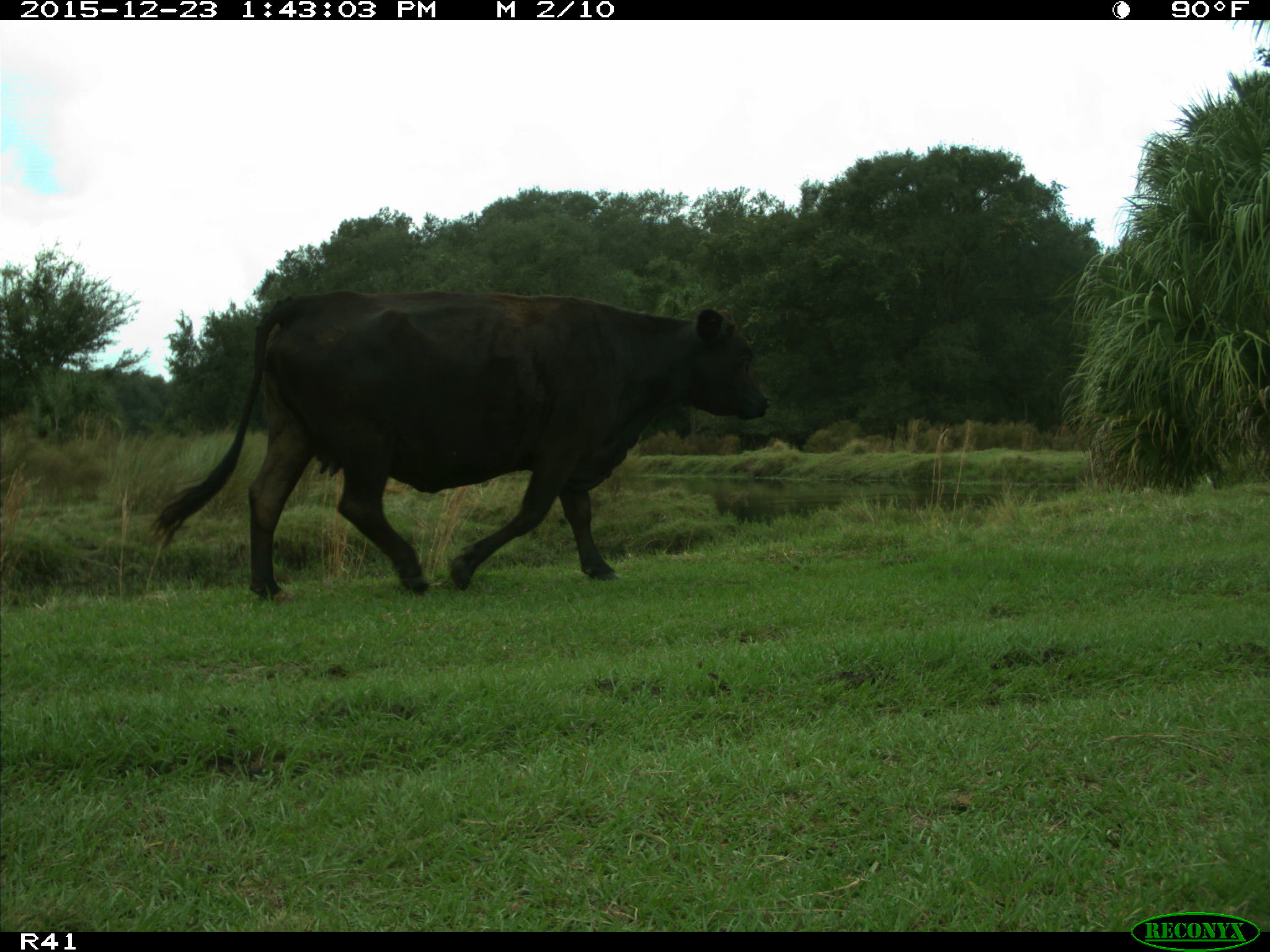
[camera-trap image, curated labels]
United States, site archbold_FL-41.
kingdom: Animalia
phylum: Chordata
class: Mammalia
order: Artiodactyla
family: Bovidae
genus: Bos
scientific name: Bos taurus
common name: domestic cow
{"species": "Bos taurus (domestic cow)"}